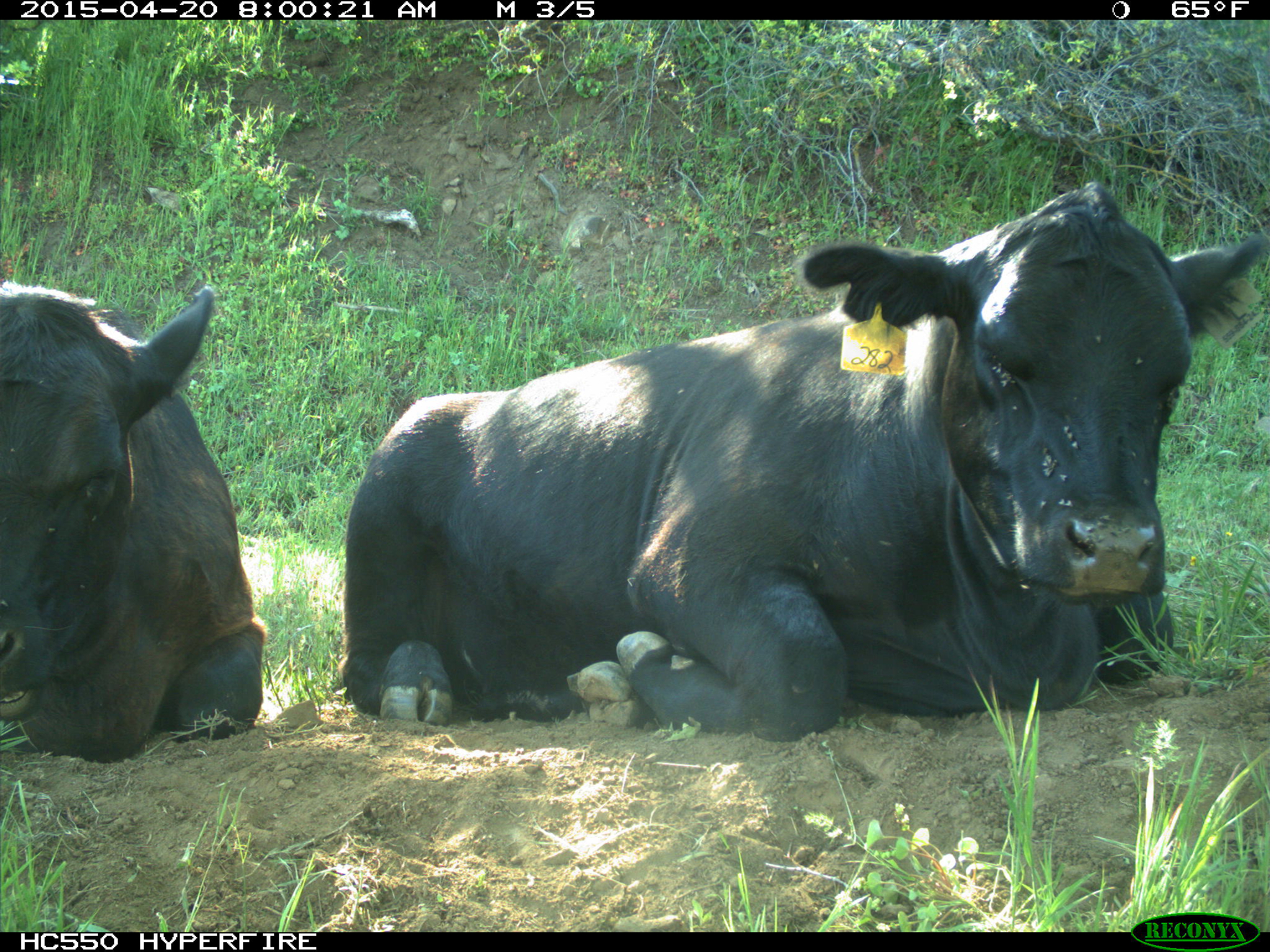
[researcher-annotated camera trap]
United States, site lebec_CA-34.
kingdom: Animalia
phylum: Chordata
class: Mammalia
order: Artiodactyla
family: Bovidae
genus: Bos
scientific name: Bos taurus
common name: domestic cow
Bos taurus (domestic cow).